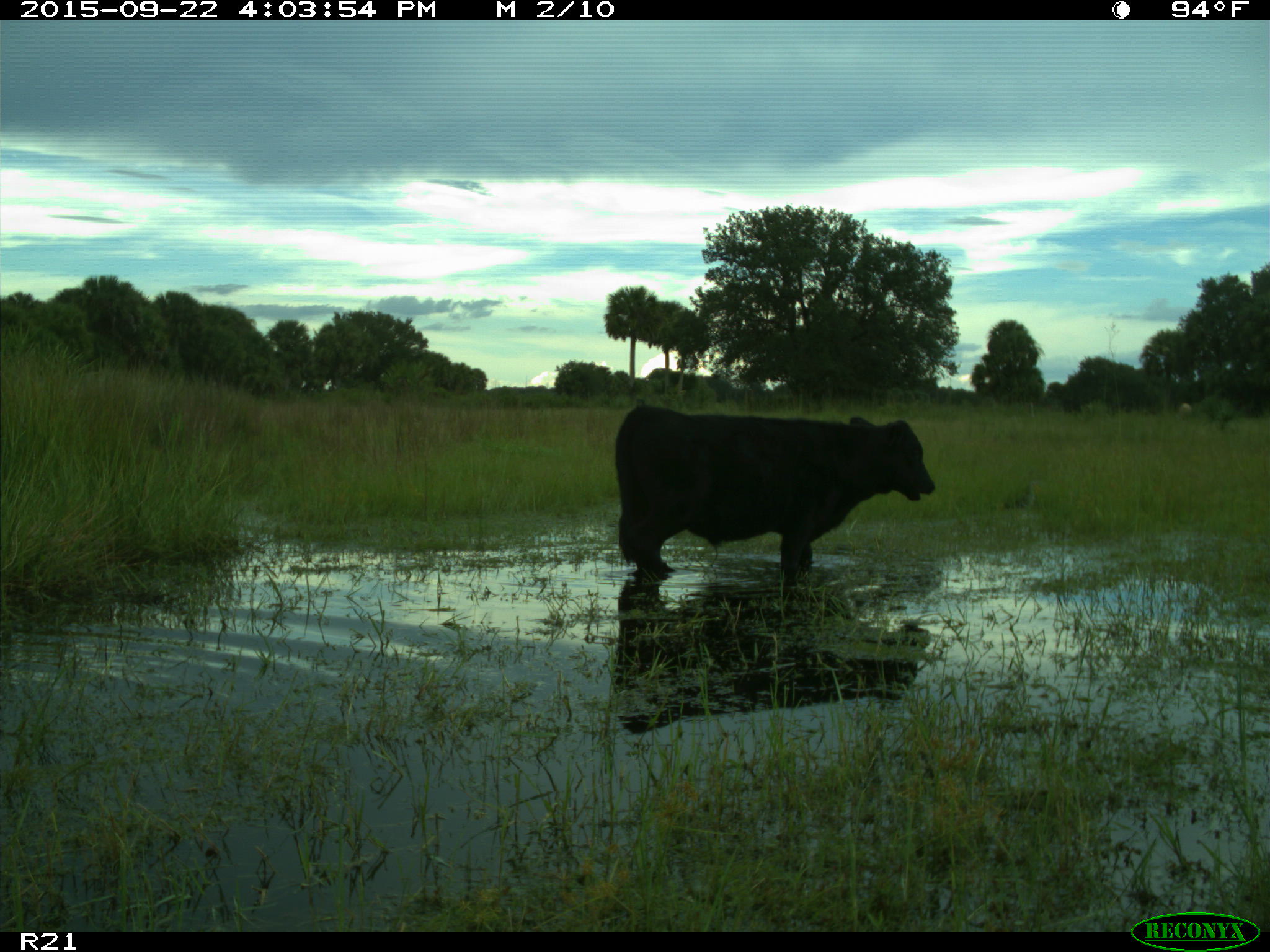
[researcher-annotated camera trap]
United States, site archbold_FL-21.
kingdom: Animalia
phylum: Chordata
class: Mammalia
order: Artiodactyla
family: Bovidae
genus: Bos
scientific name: Bos taurus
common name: domestic cow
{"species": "Bos taurus (domestic cow)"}